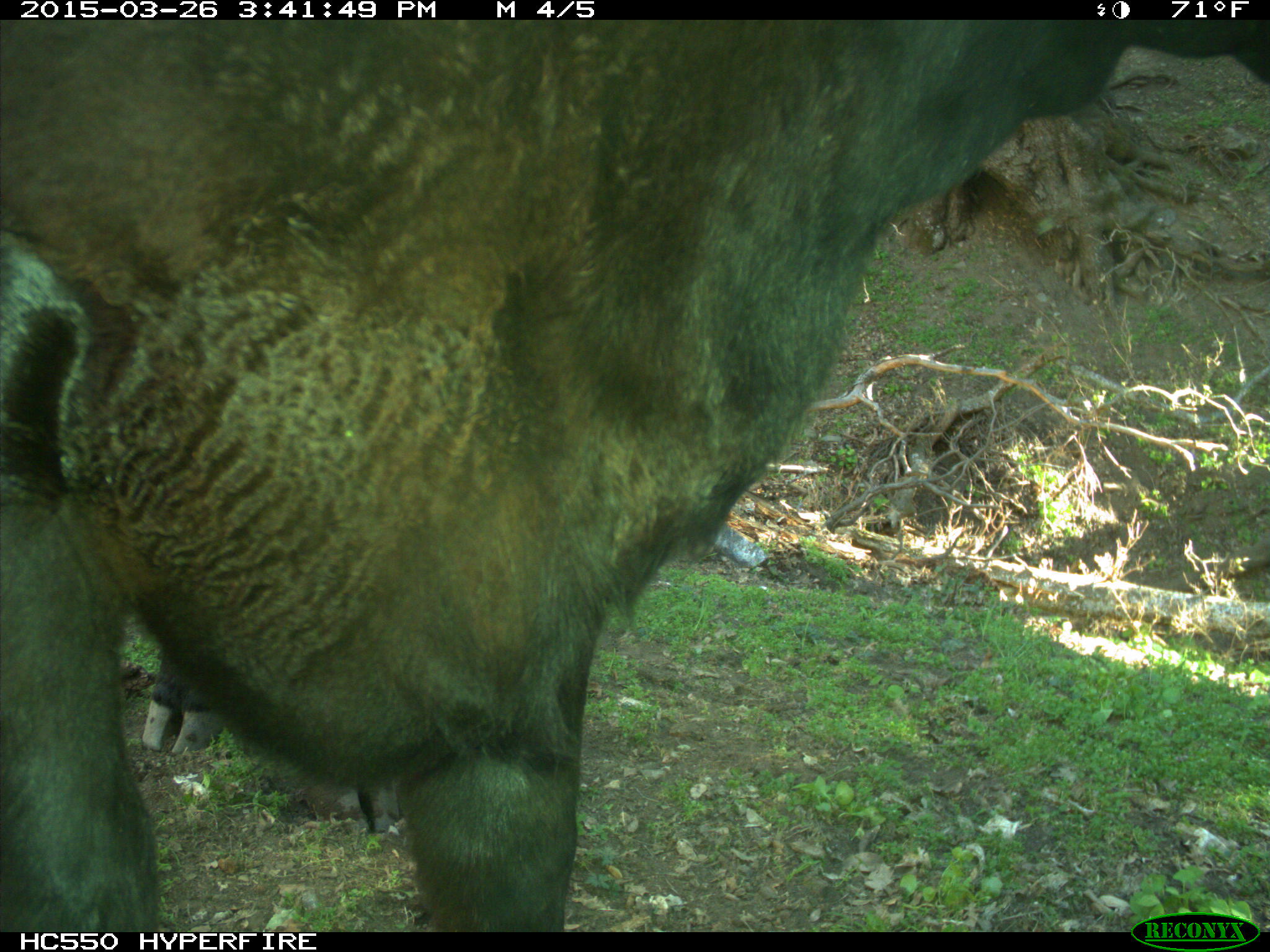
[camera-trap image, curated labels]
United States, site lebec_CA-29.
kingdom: Animalia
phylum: Chordata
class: Mammalia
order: Artiodactyla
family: Bovidae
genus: Bos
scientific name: Bos taurus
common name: domestic cow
Bos taurus (domestic cow).